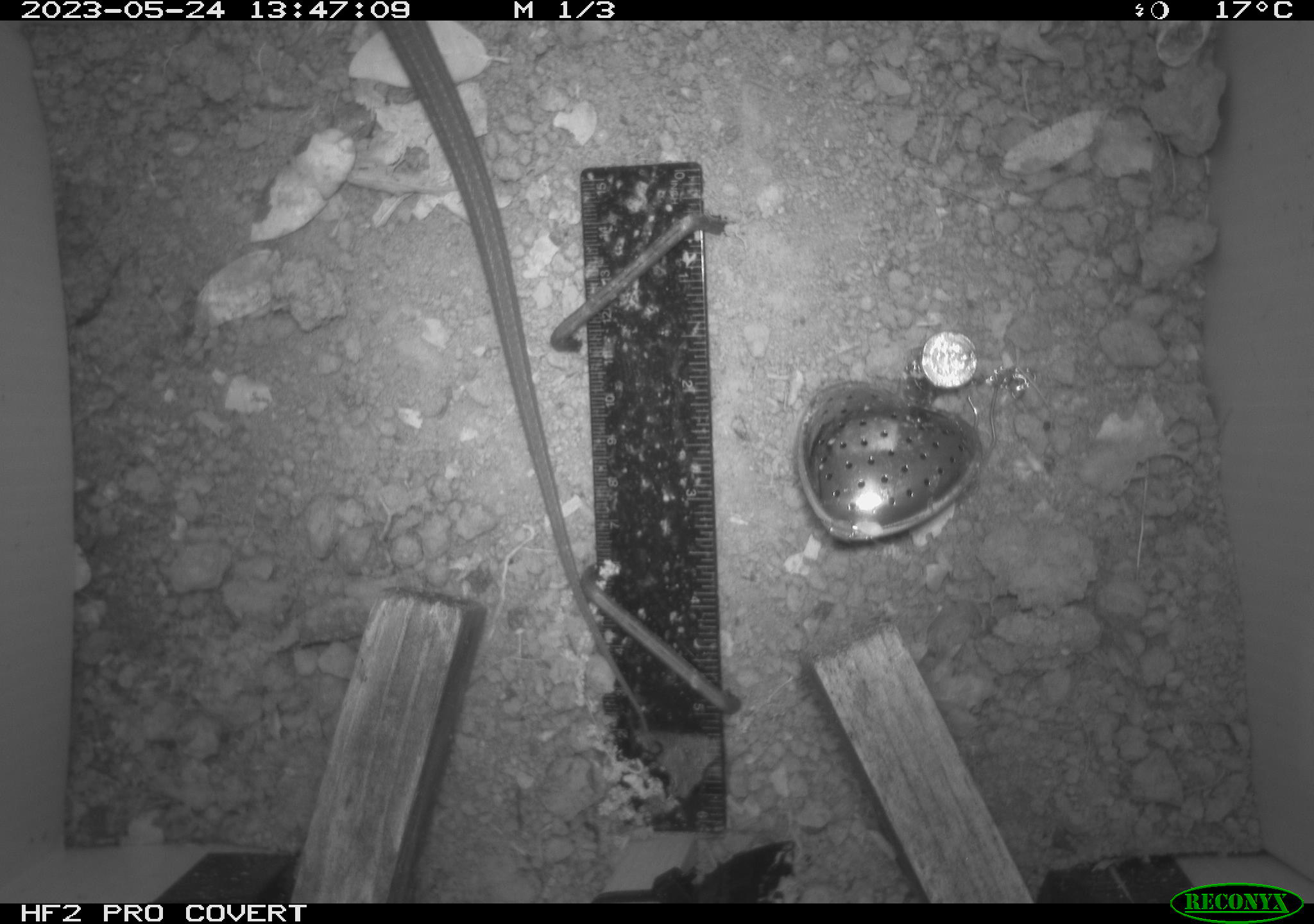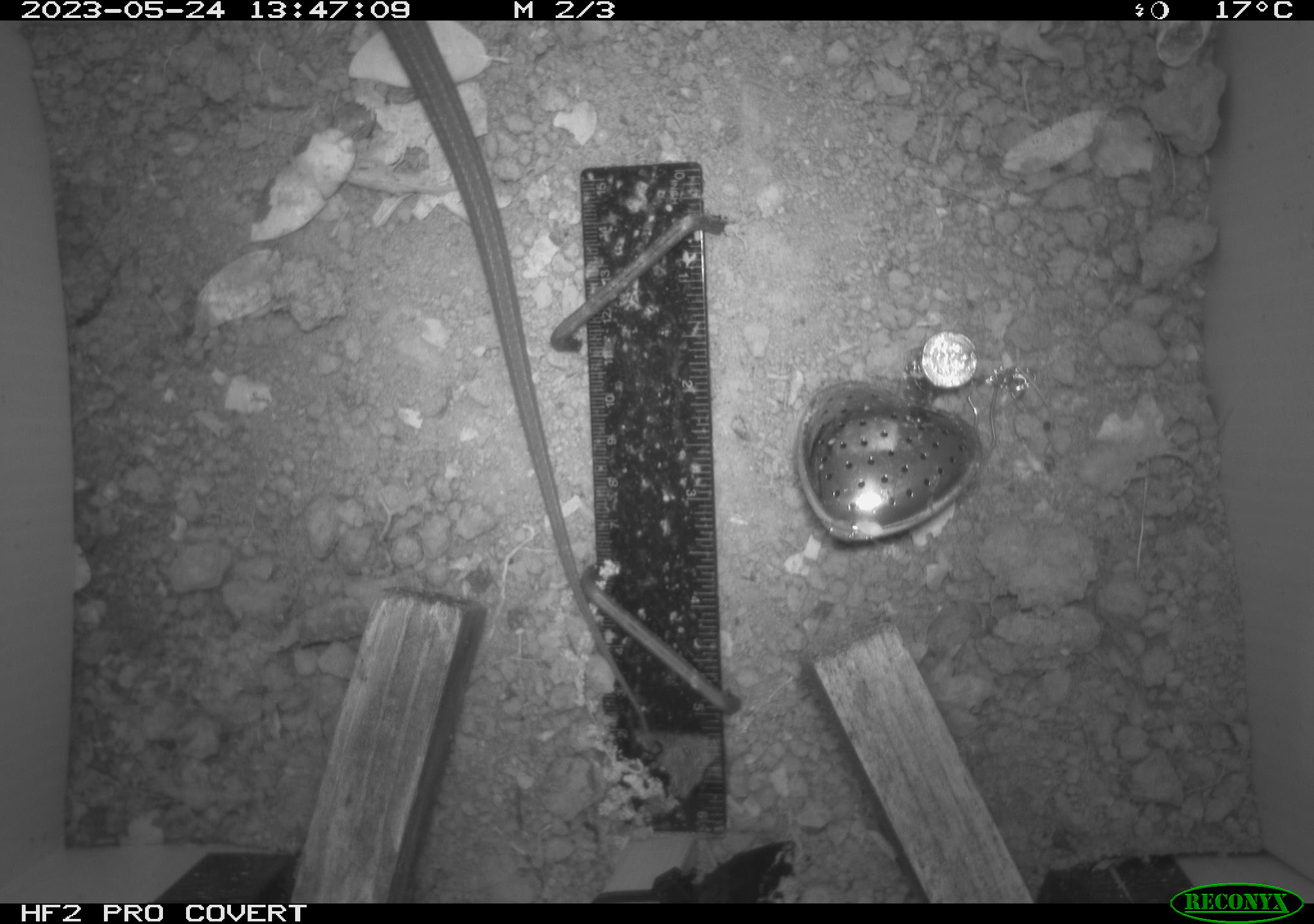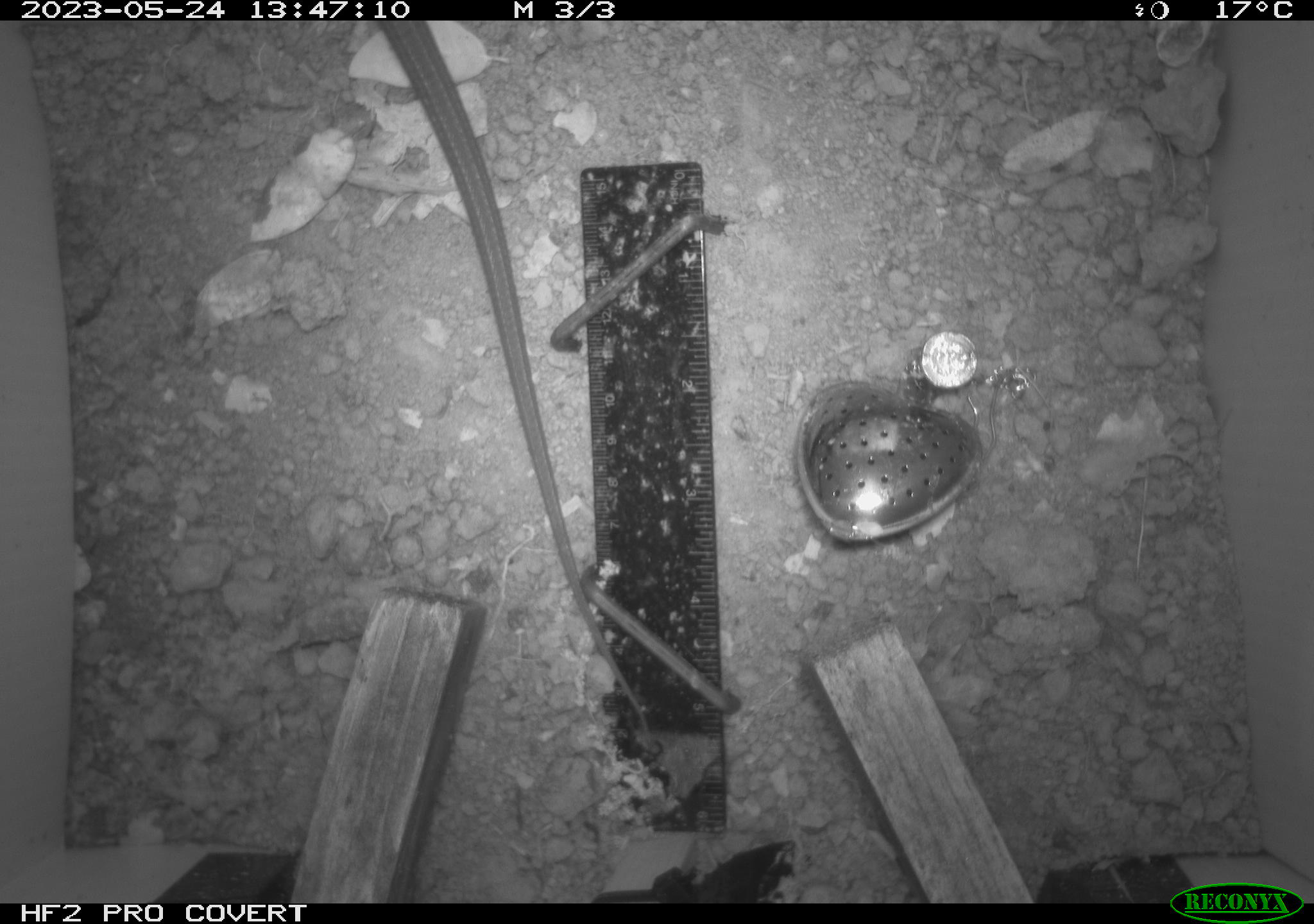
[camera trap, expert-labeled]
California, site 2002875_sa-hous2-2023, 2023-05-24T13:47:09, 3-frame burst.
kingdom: Animalia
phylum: Chordata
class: Reptilia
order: Squamata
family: Anguidae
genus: Elgaria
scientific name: Elgaria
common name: alligator lizards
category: elgaria species